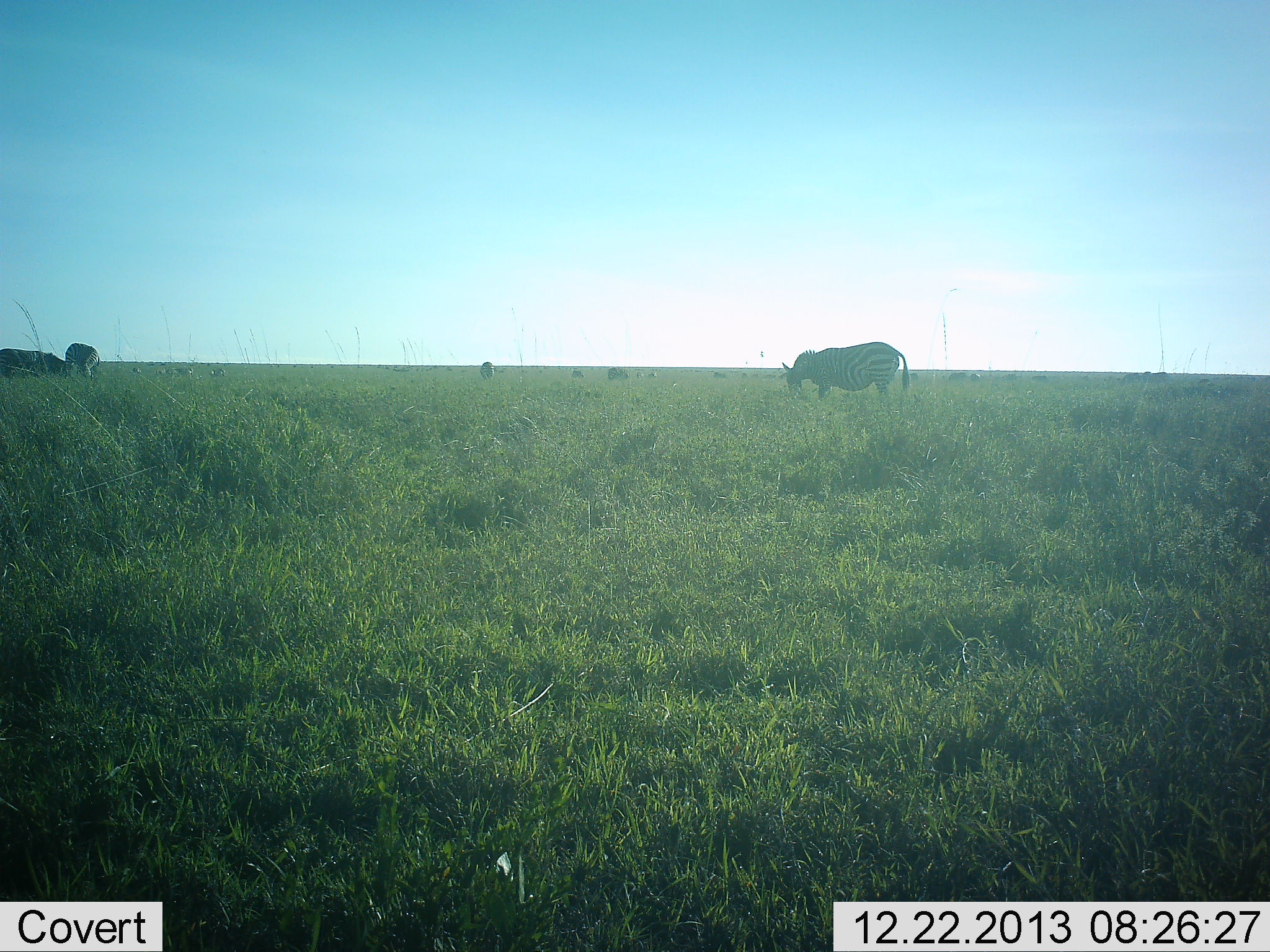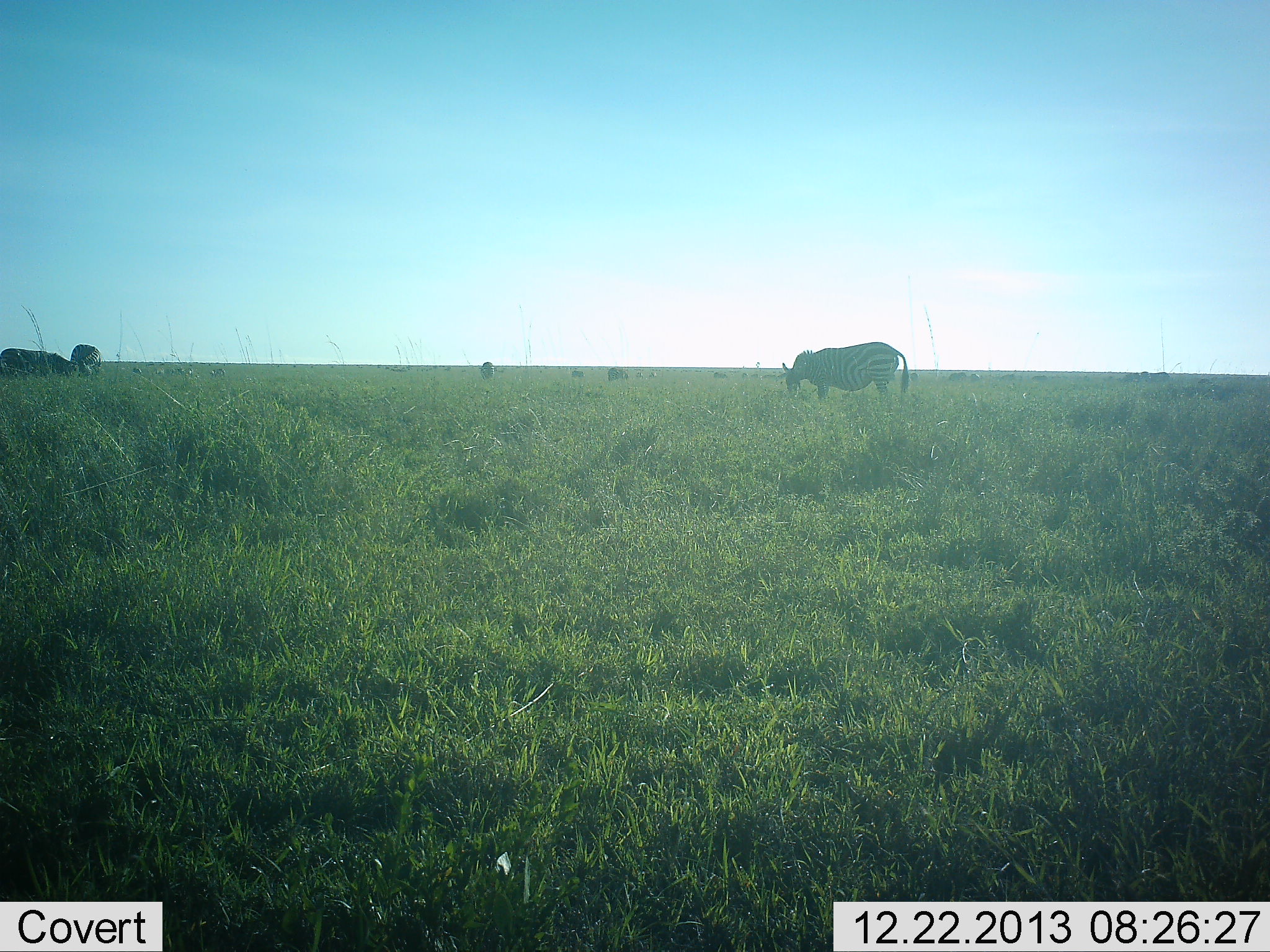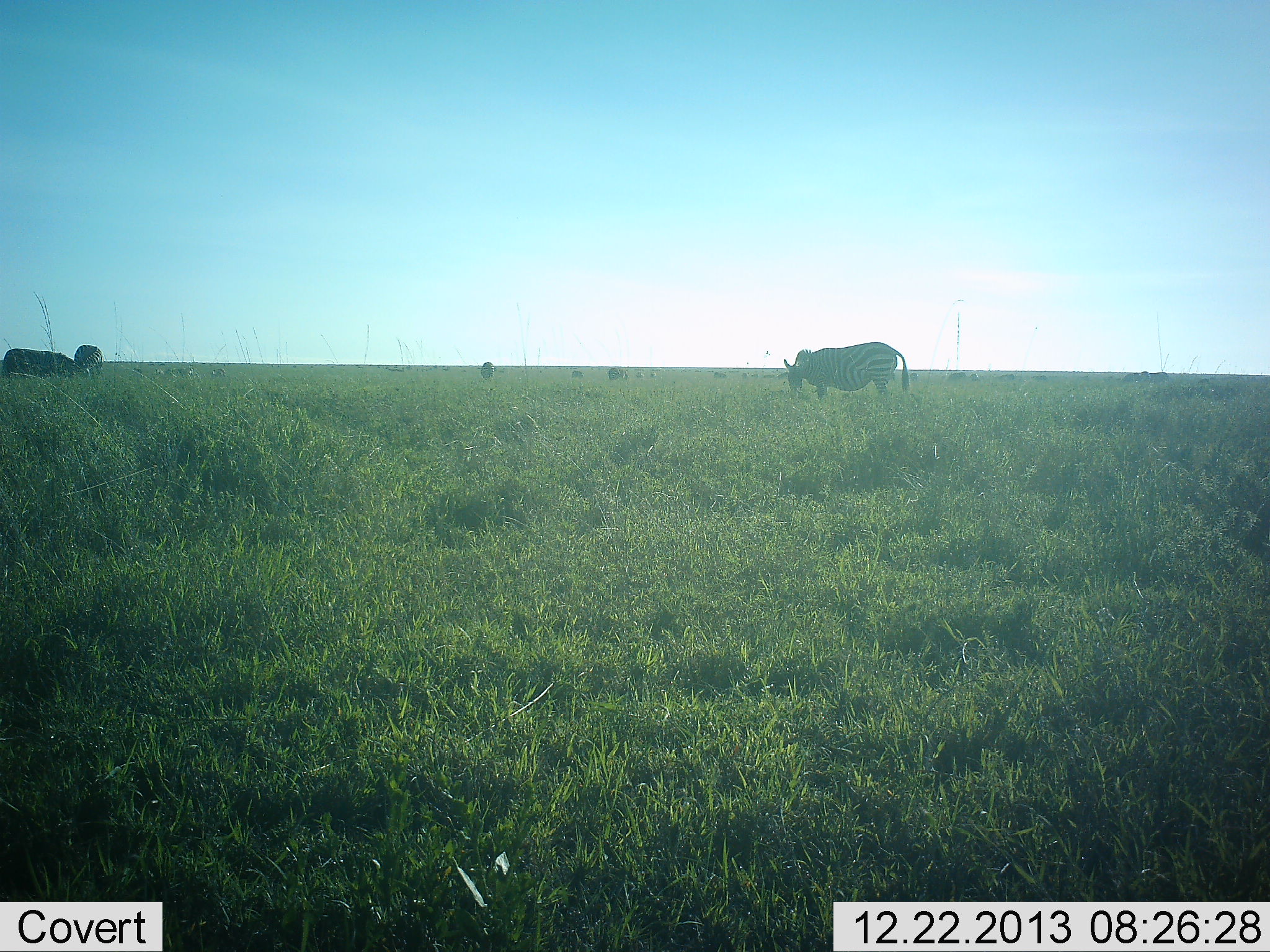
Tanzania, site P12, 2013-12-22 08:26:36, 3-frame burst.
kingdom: Animalia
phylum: Chordata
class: Mammalia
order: Perissodactyla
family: Equidae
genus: Equus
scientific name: Equus quagga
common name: plains zebra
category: zebra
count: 3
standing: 50%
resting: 10%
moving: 0%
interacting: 0%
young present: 0%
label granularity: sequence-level